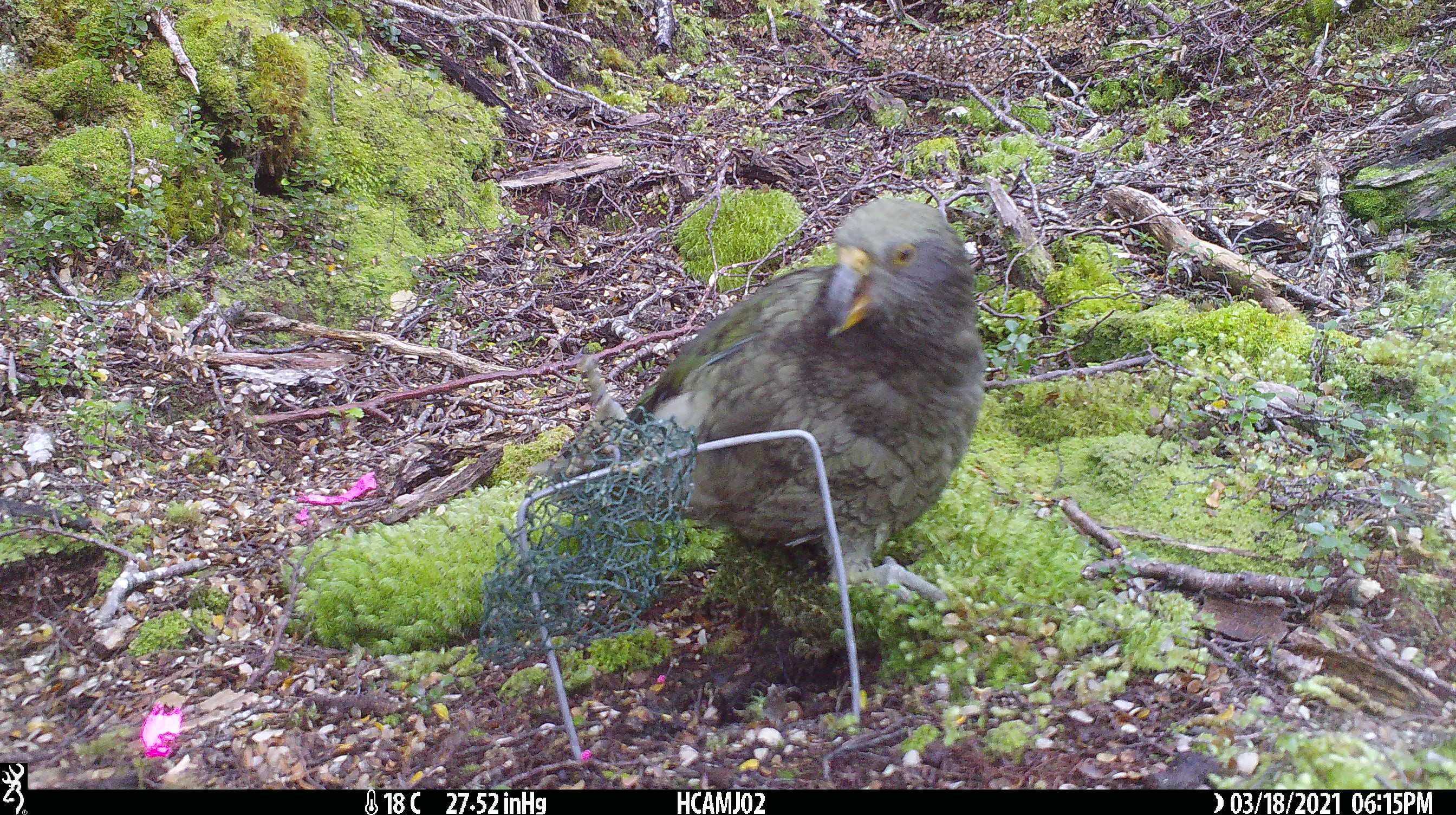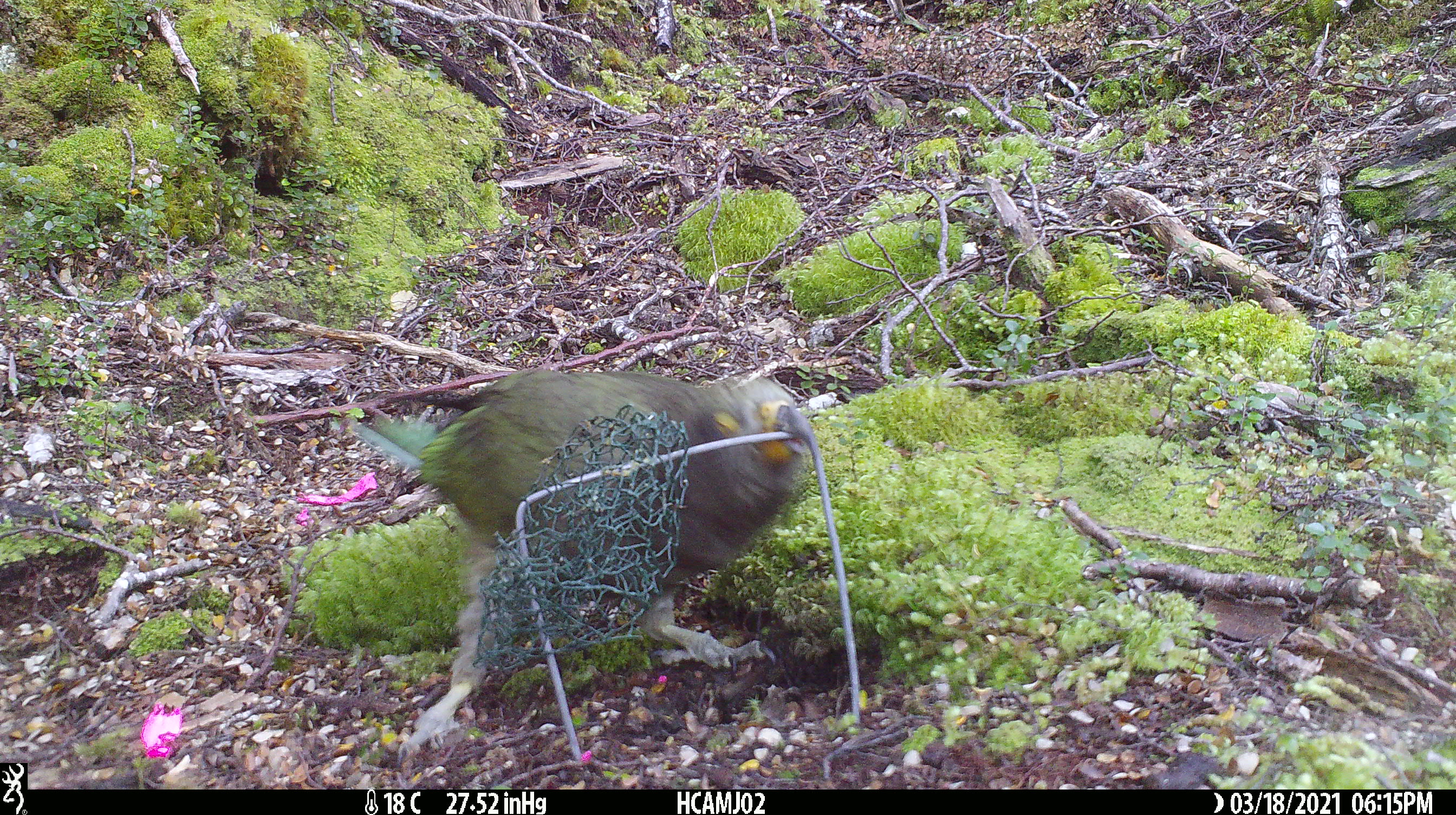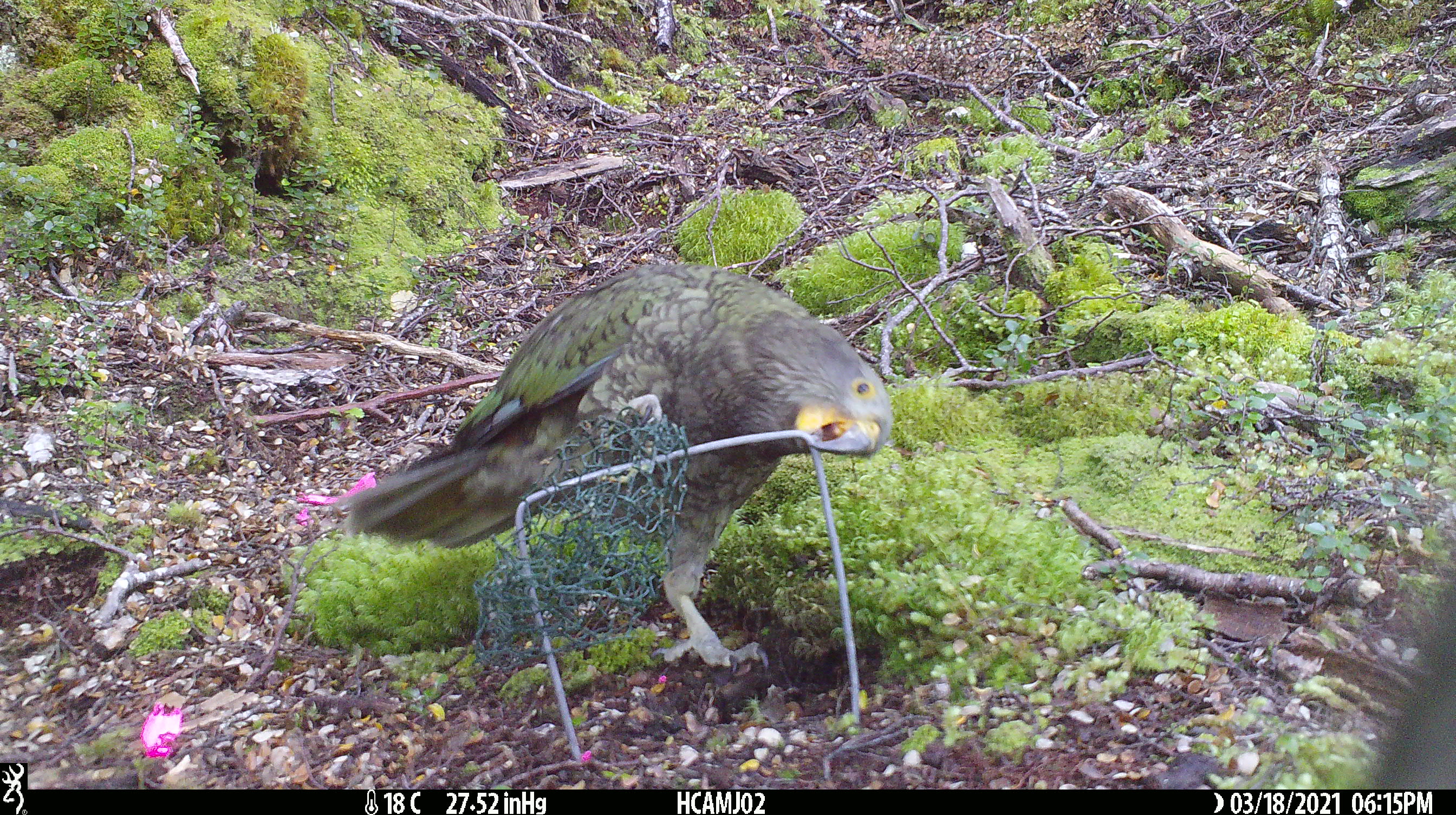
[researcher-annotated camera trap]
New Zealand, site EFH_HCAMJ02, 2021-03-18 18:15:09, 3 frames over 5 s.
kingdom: Animalia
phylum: Chordata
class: Aves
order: Psittaciformes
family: Strigopidae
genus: Nestor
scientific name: Nestor notabilis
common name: kea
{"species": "kea (Nestor notabilis)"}